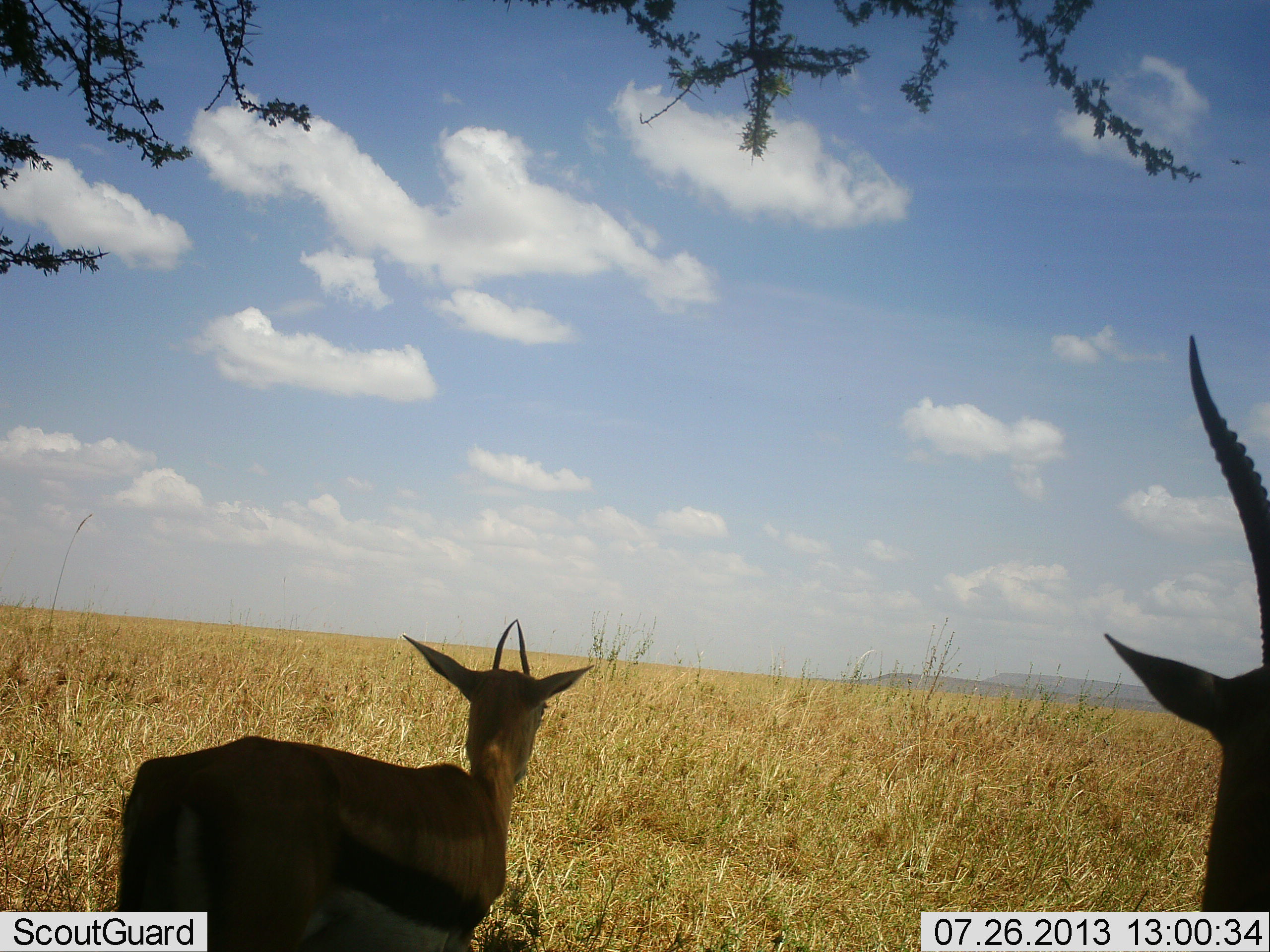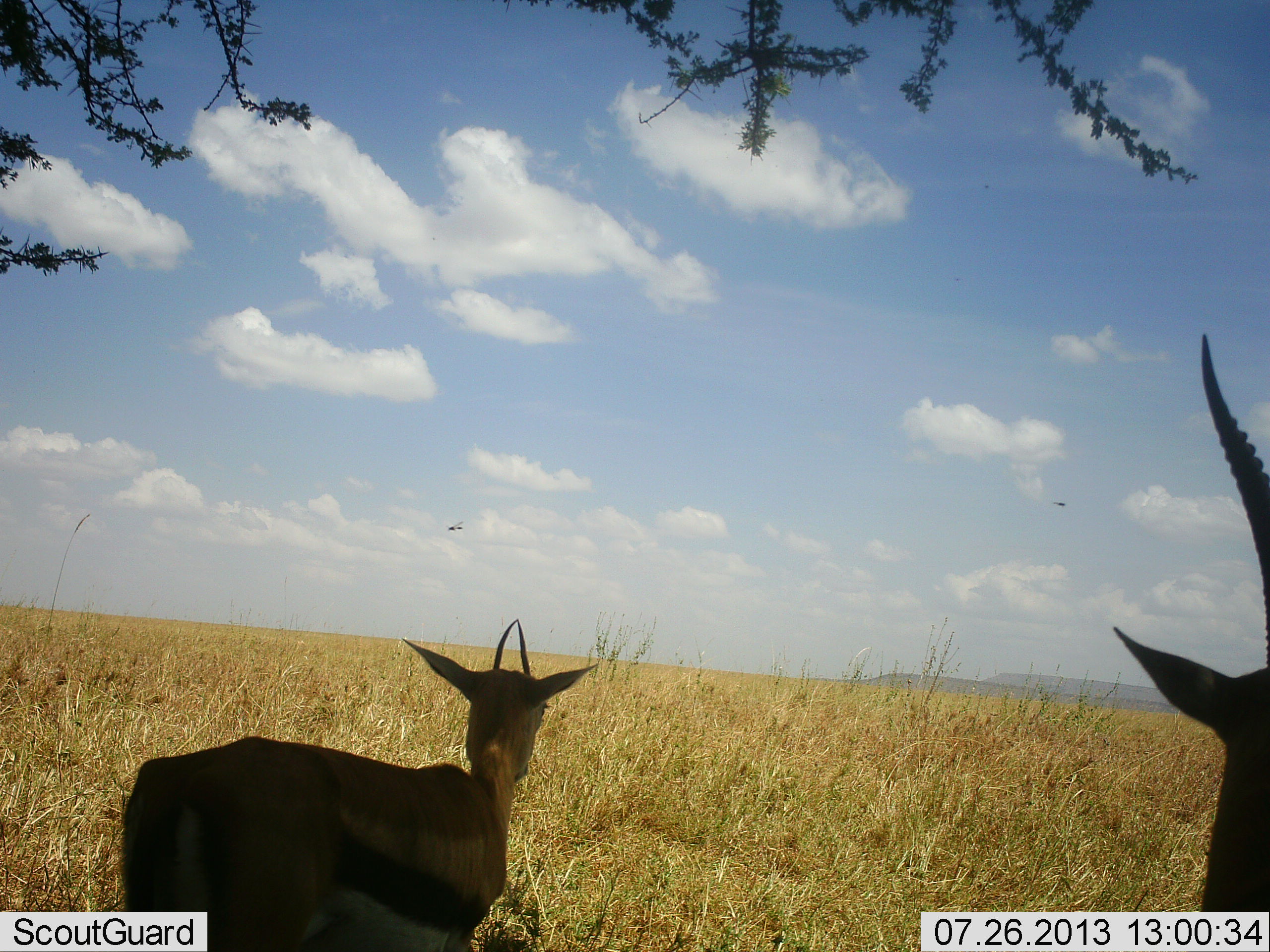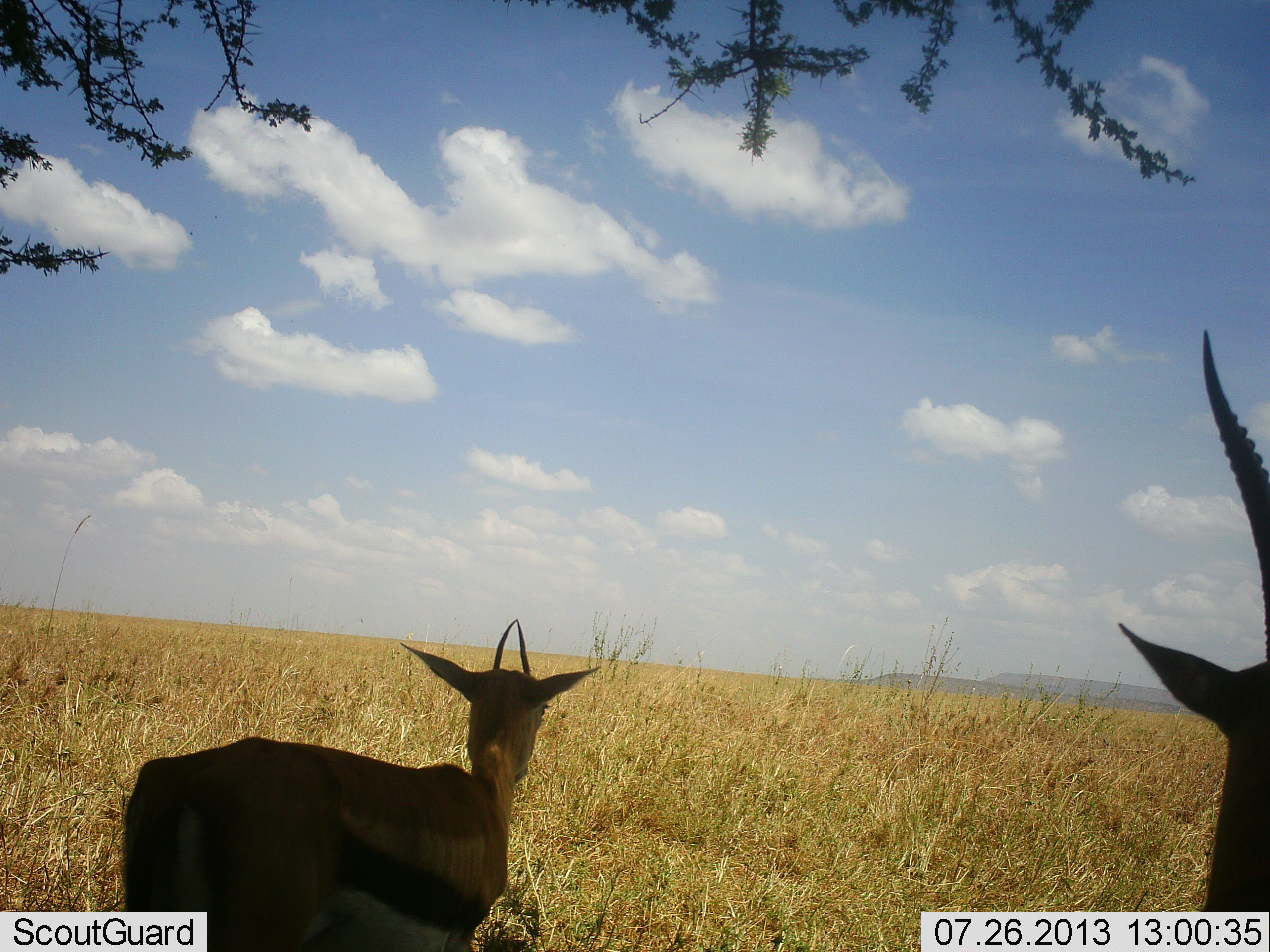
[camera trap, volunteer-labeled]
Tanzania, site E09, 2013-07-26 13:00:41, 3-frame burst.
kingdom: Animalia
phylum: Chordata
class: Mammalia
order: Artiodactyla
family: Bovidae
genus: Eudorcas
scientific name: Eudorcas thomsonii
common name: thomson's gazelle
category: gazellethomsons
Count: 2.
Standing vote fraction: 91%.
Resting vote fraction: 18%.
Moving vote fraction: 9%.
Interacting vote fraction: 0%.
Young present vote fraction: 0%.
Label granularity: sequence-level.